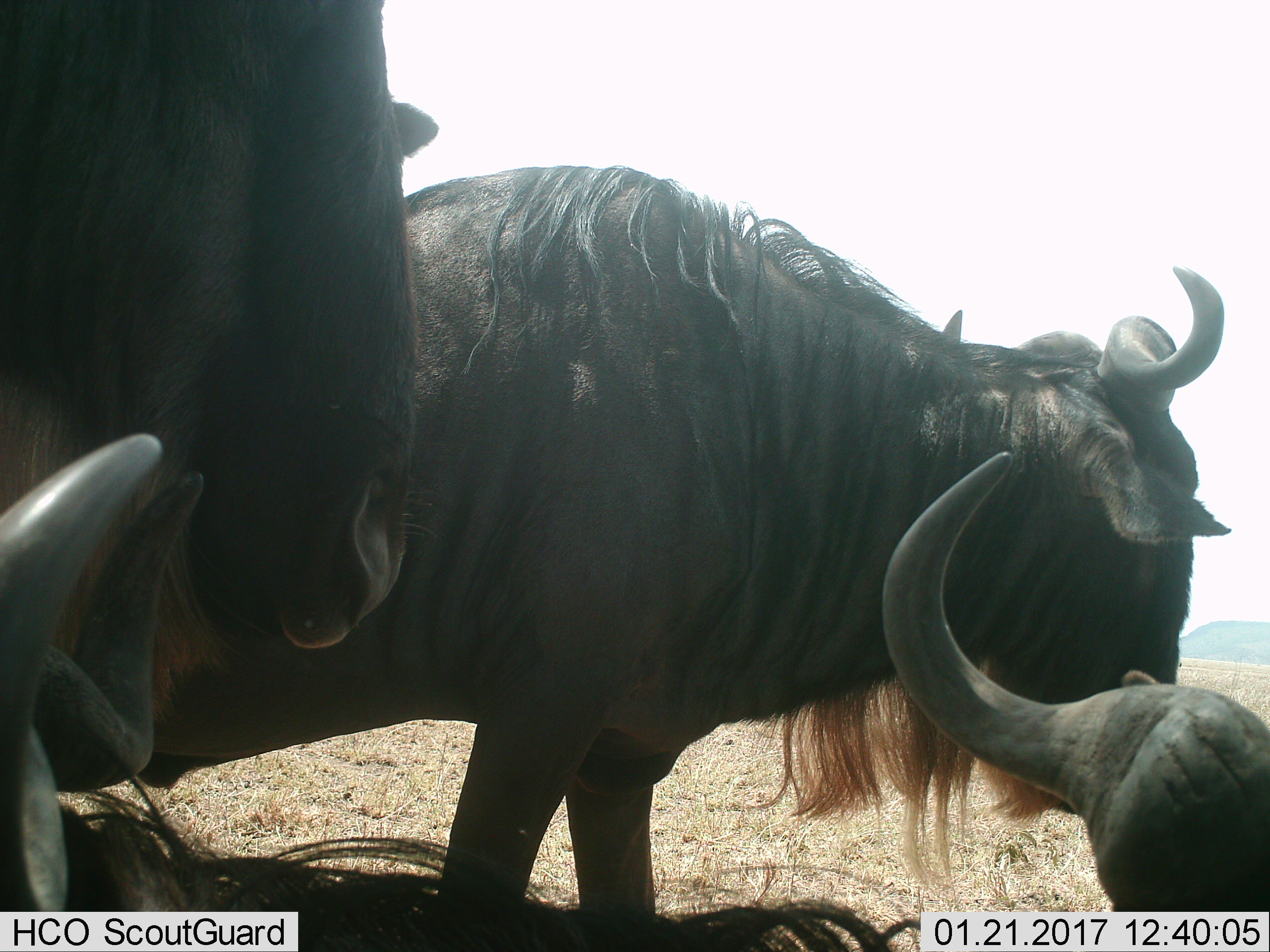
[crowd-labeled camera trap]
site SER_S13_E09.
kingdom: Animalia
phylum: Chordata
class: Mammalia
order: Artiodactyla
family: Bovidae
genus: Connochaetes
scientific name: Connochaetes taurinus taurinus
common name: blue wildebeest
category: wildebeestblue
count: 4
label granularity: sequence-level